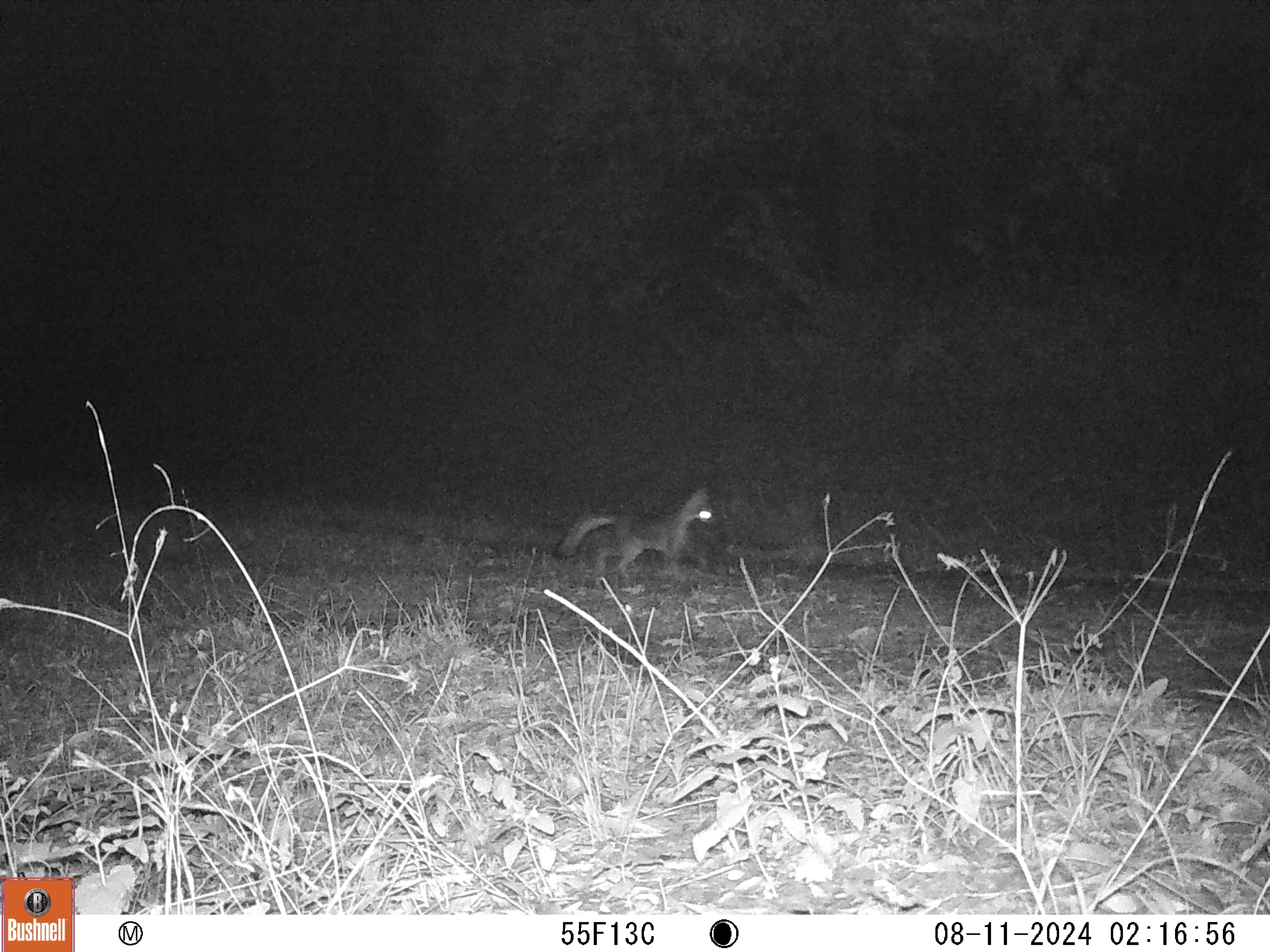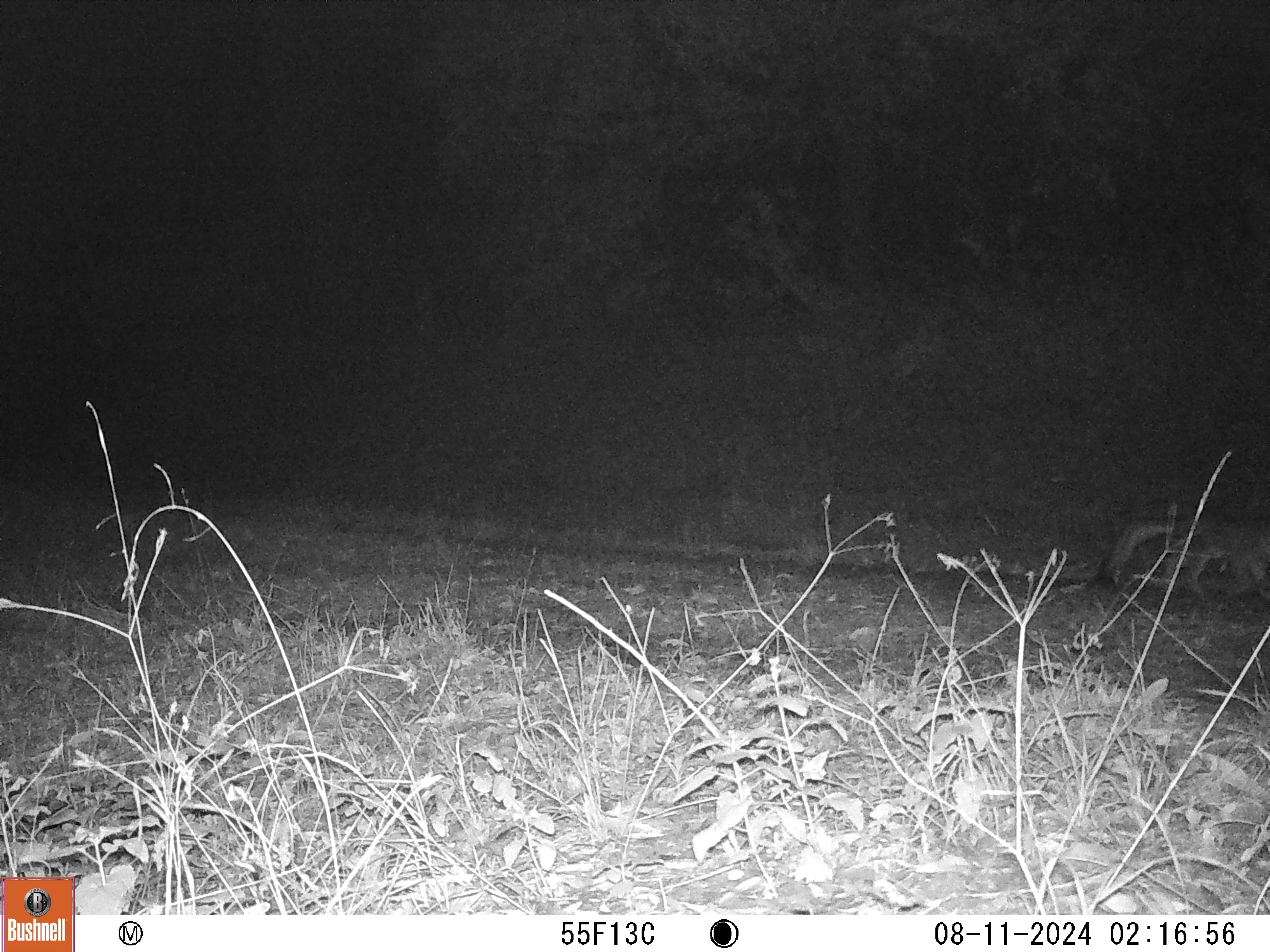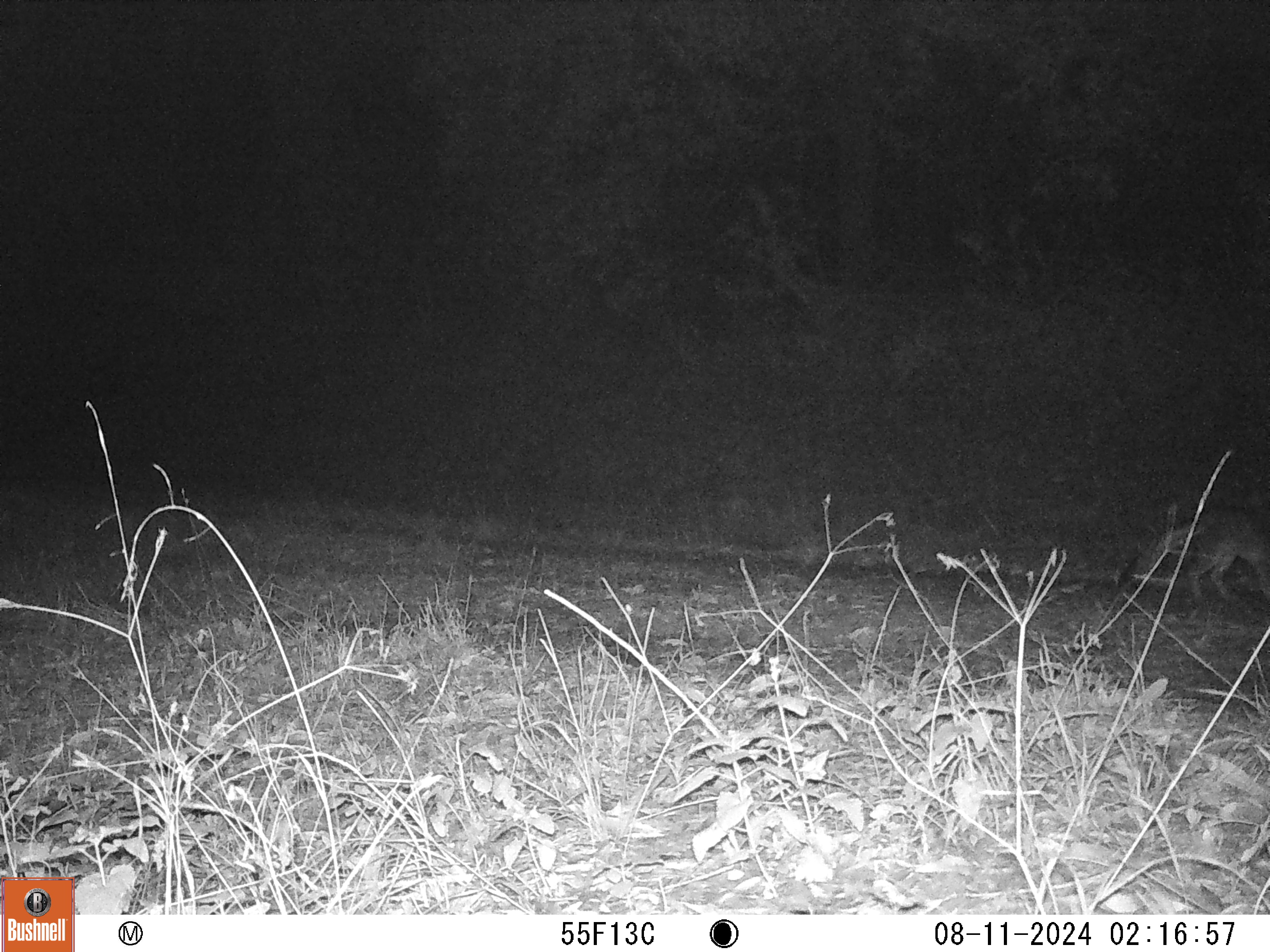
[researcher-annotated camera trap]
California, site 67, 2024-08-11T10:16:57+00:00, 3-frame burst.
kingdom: Animalia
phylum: Chordata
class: Mammalia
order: Carnivora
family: Canidae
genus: Urocyon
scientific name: Urocyon cinereoargenteus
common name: gray fox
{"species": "gray fox (Urocyon cinereoargenteus)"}